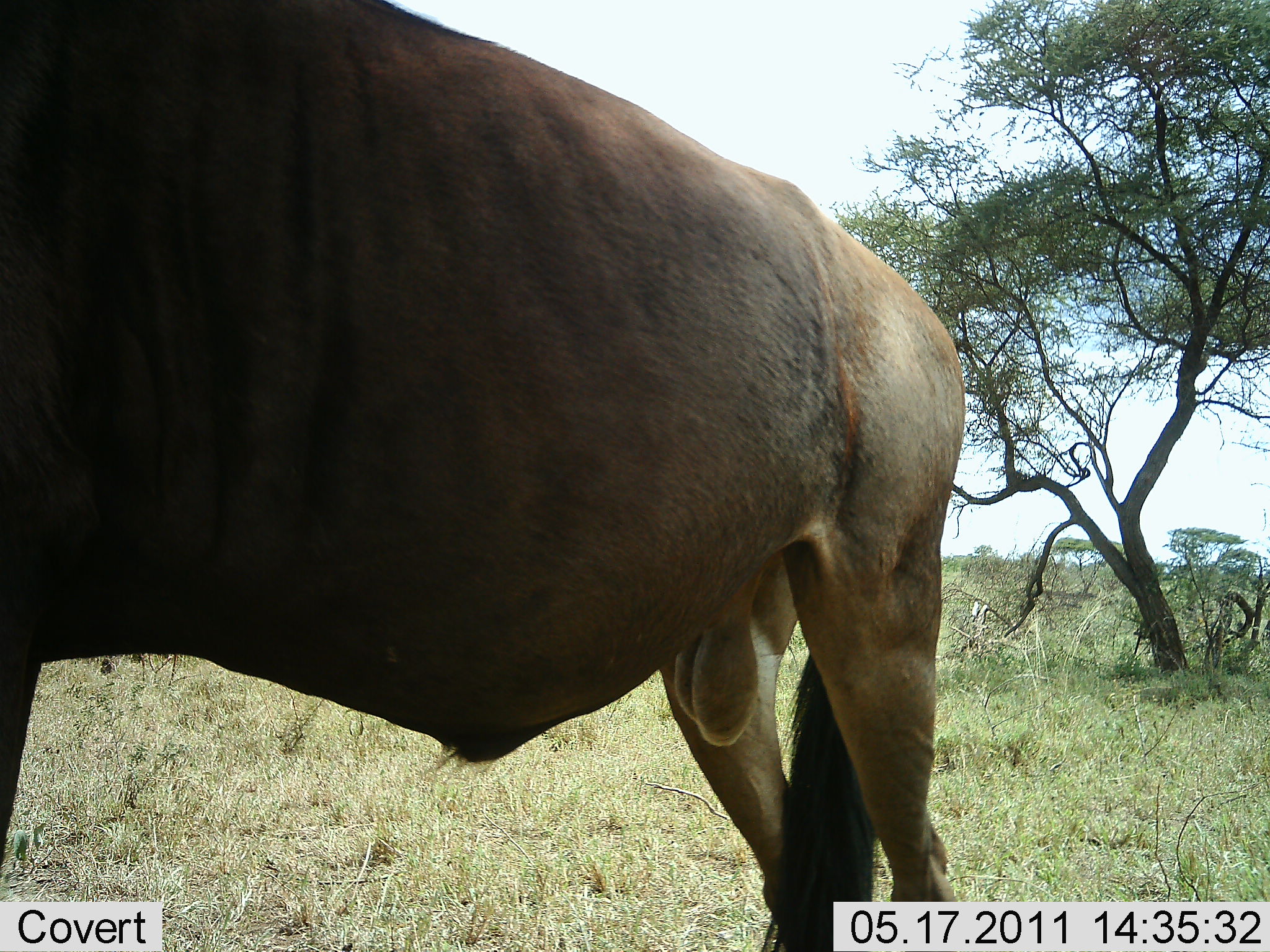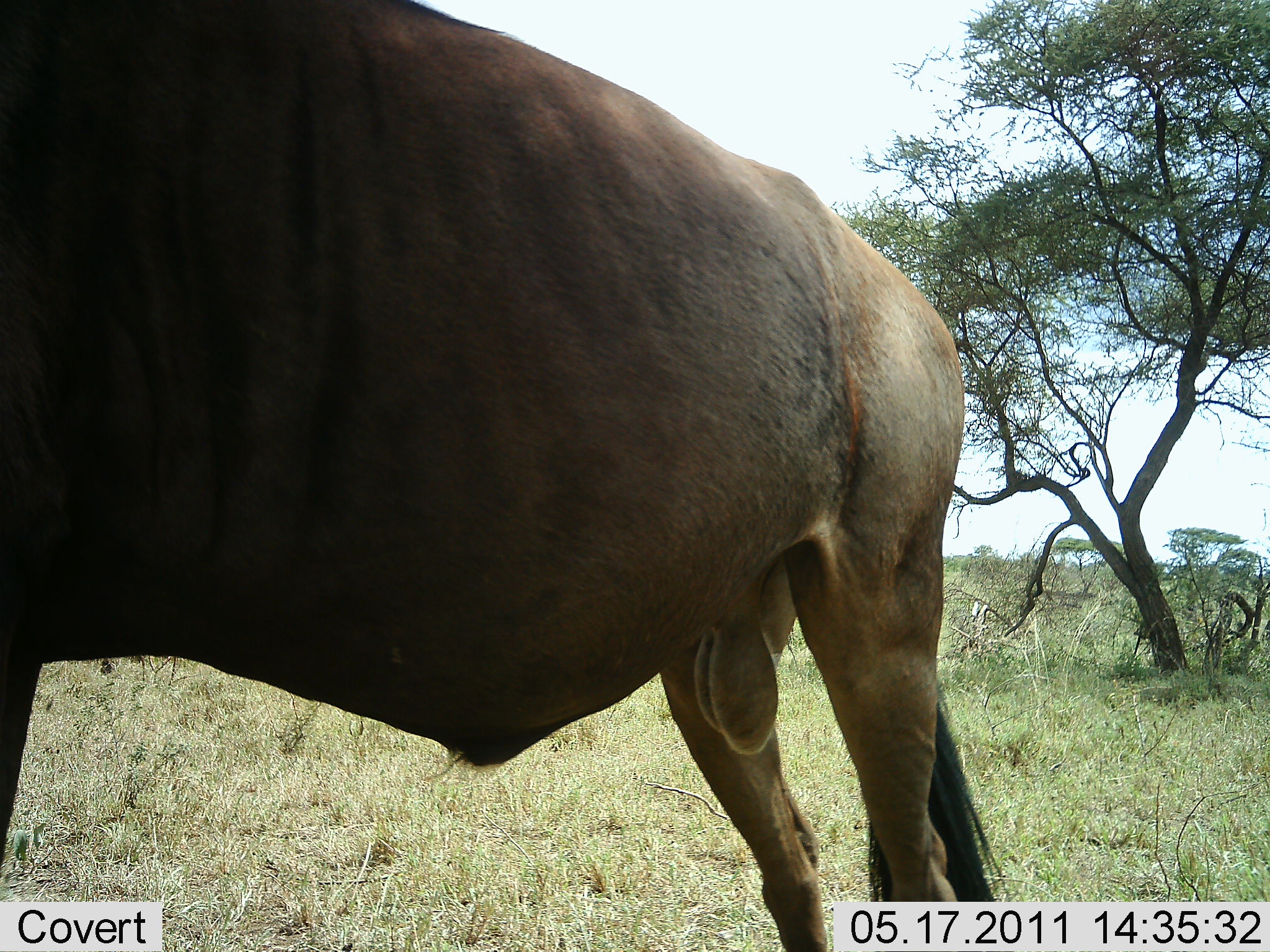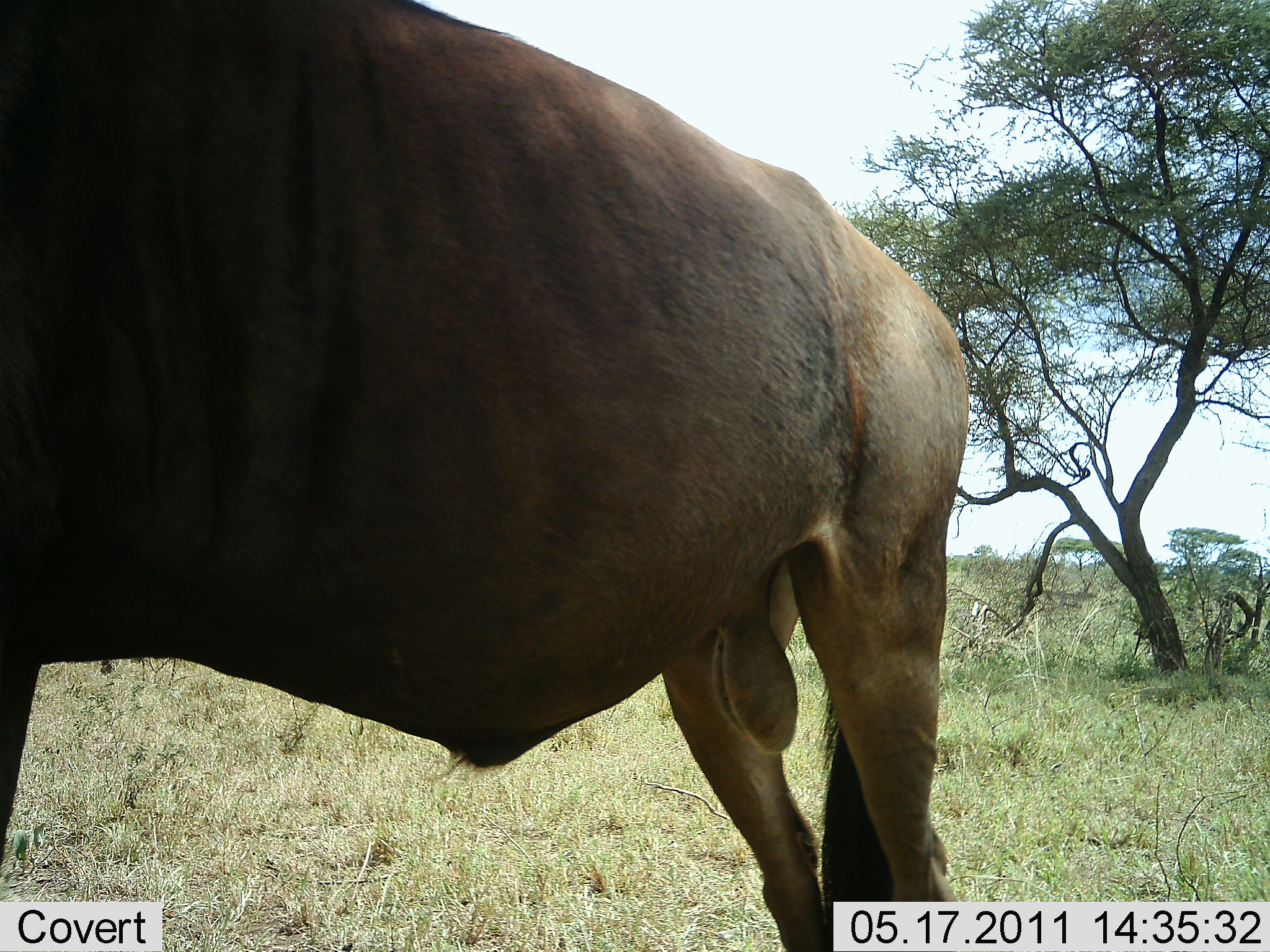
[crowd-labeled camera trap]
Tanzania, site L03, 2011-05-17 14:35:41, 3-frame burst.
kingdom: Animalia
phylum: Chordata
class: Mammalia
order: Artiodactyla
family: Bovidae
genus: Connochaetes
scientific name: Connochaetes taurinus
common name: blue wildebeest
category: wildebeest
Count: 1.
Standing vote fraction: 100%.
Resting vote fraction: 0%.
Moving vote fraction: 0%.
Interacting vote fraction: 0%.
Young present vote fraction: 0%.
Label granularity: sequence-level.